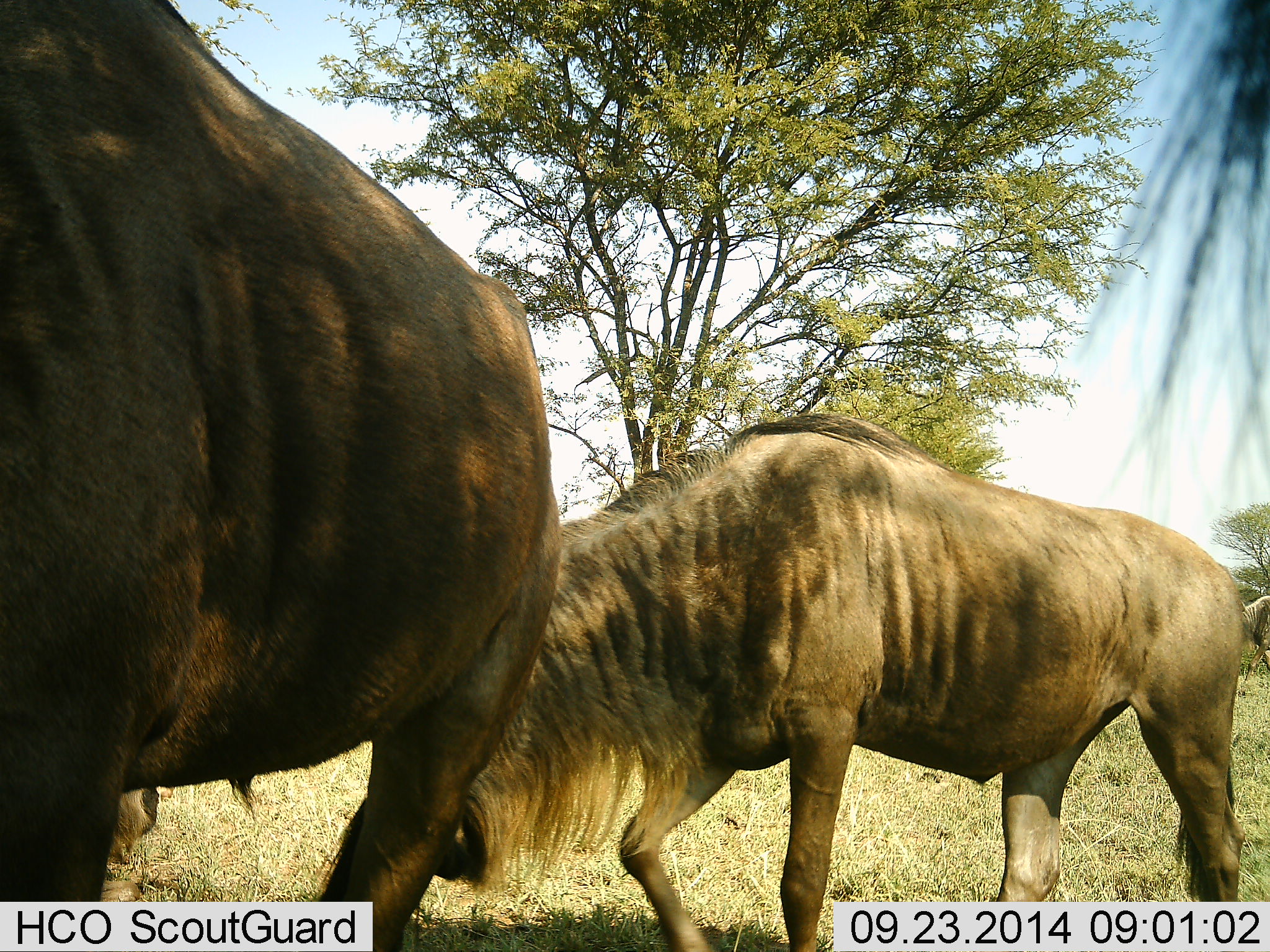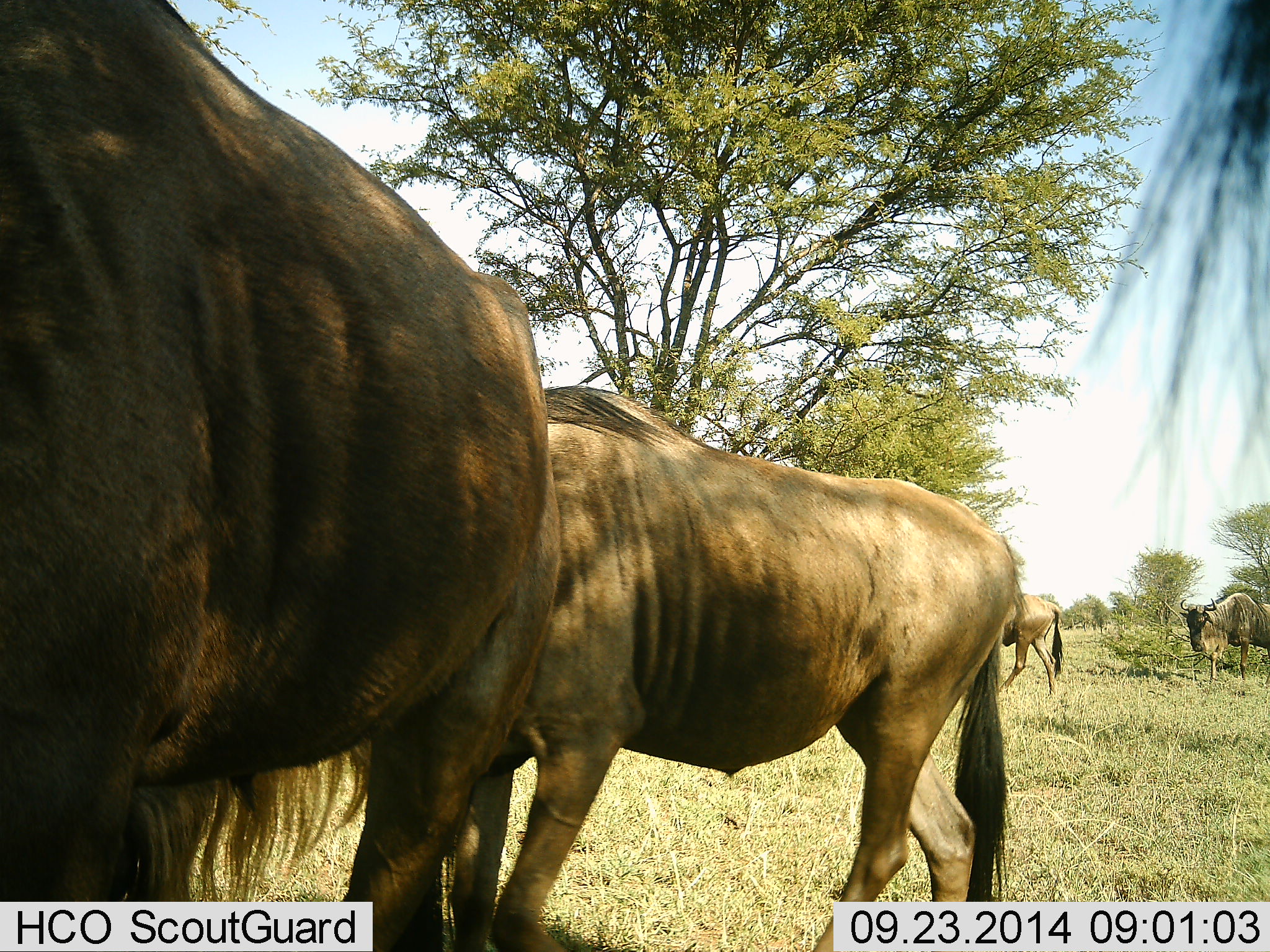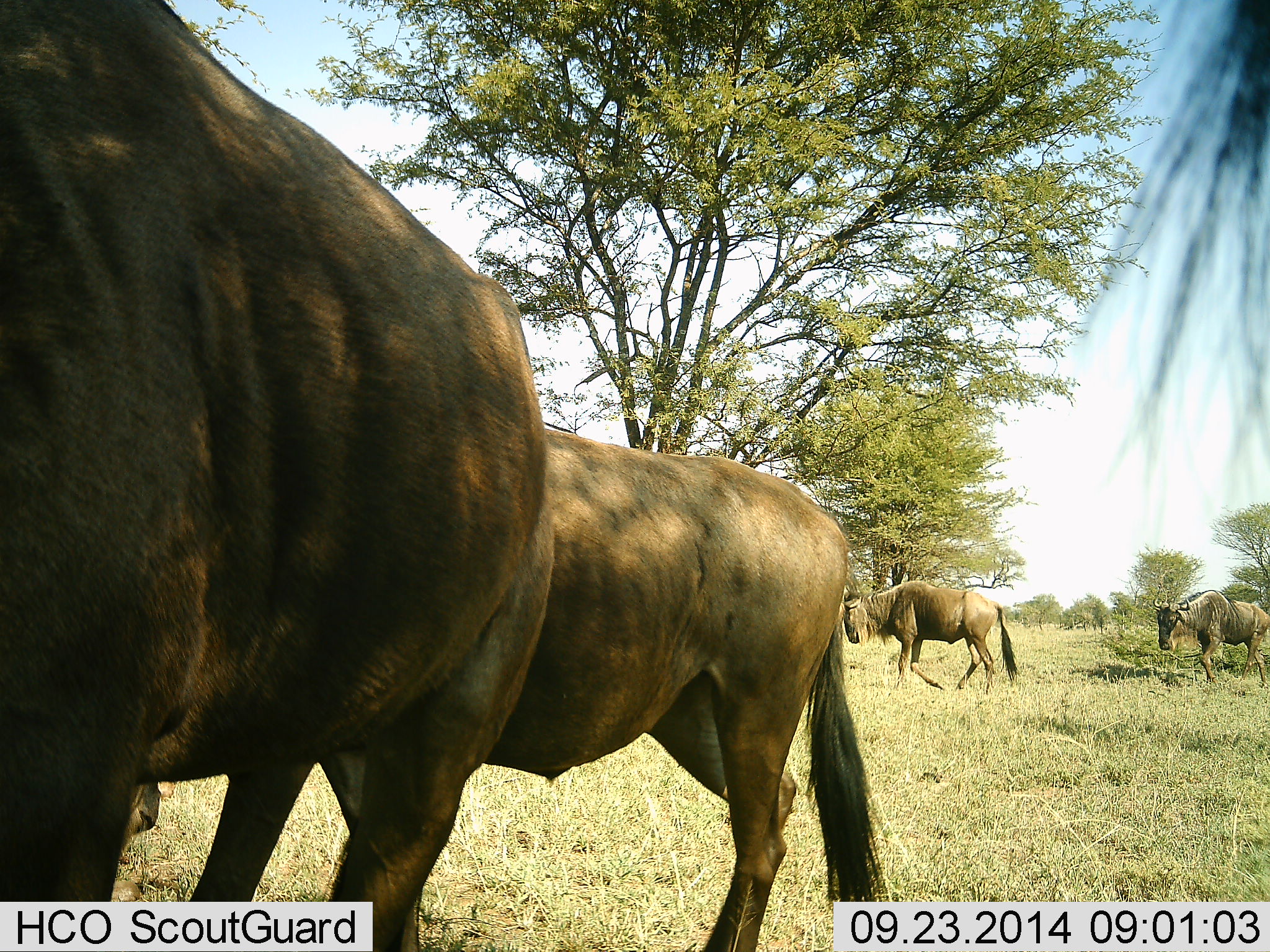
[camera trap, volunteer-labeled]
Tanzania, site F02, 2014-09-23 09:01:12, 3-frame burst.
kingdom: Animalia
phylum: Chordata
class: Mammalia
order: Artiodactyla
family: Bovidae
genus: Connochaetes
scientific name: Connochaetes taurinus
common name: blue wildebeest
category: wildebeest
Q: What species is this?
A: Wildebeest (blue wildebeest) (Connochaetes taurinus).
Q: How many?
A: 4.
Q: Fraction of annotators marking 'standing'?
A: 50%.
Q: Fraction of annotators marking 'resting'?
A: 0%.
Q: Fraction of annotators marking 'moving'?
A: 90%.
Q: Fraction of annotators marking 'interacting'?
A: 0%.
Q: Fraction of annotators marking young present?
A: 0%.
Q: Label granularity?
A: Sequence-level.